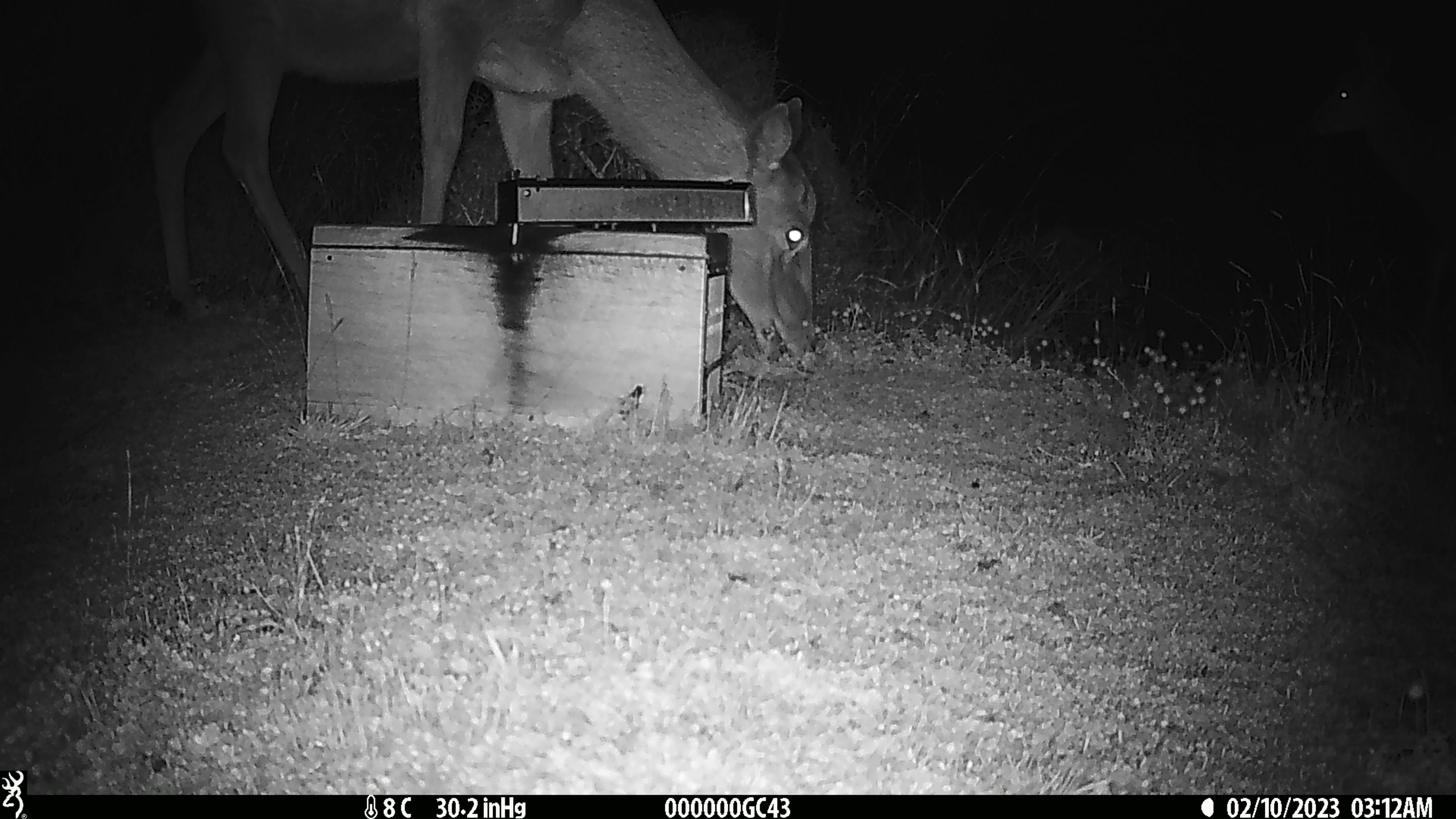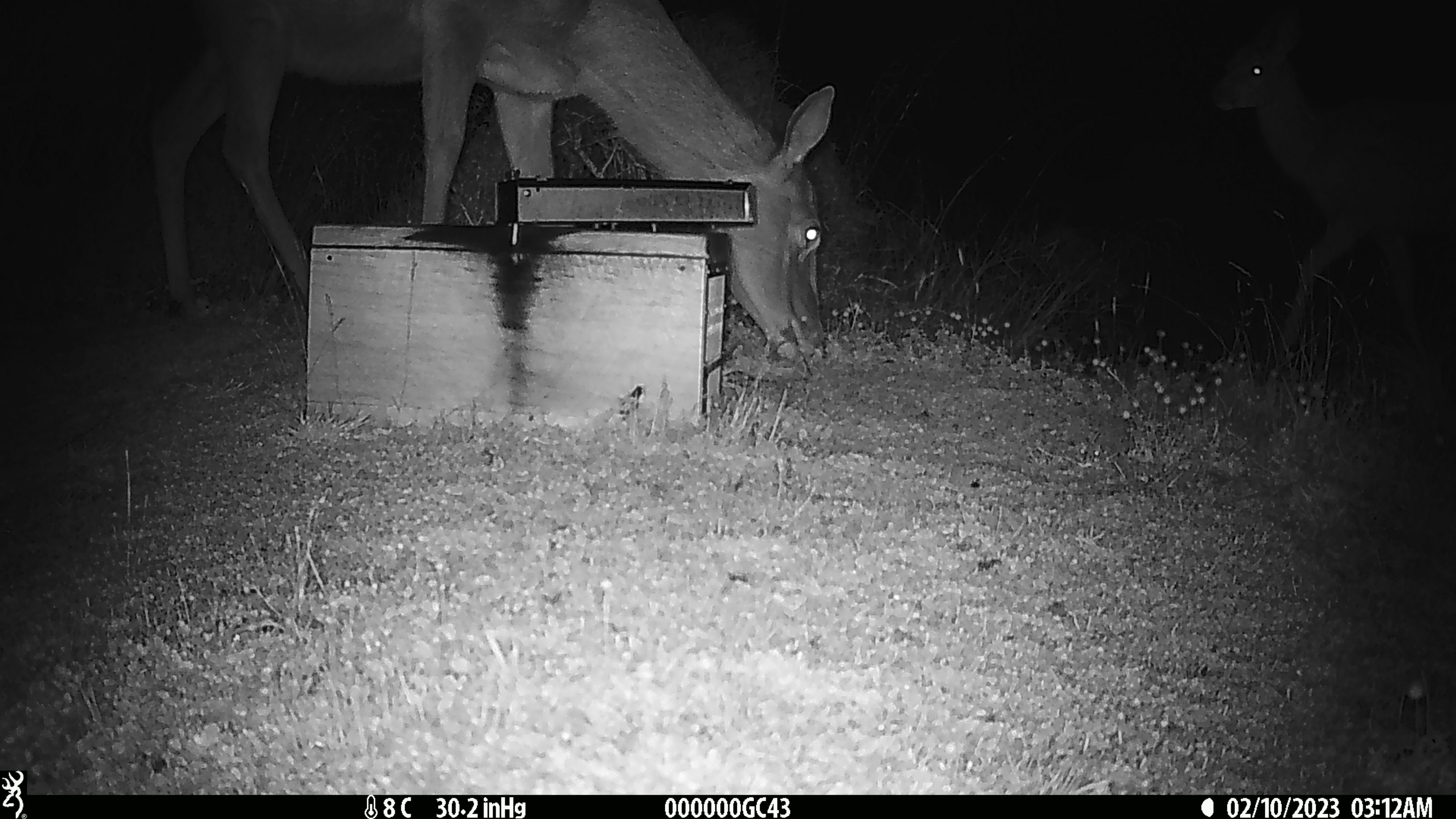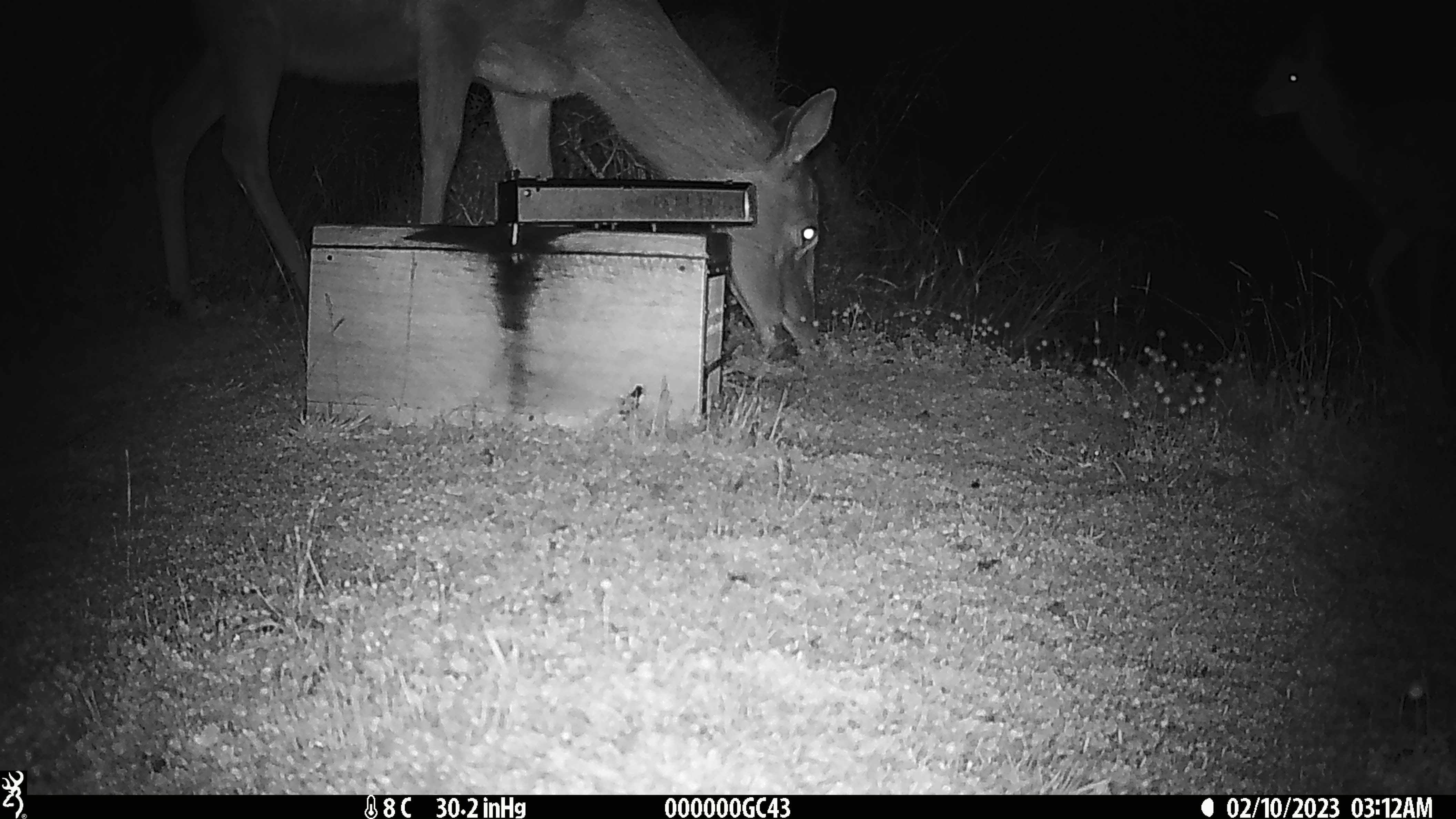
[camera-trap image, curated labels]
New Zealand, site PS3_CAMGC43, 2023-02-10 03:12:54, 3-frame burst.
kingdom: Animalia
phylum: Chordata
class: Mammalia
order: Artiodactyla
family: Cervidae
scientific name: Cervidae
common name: deer